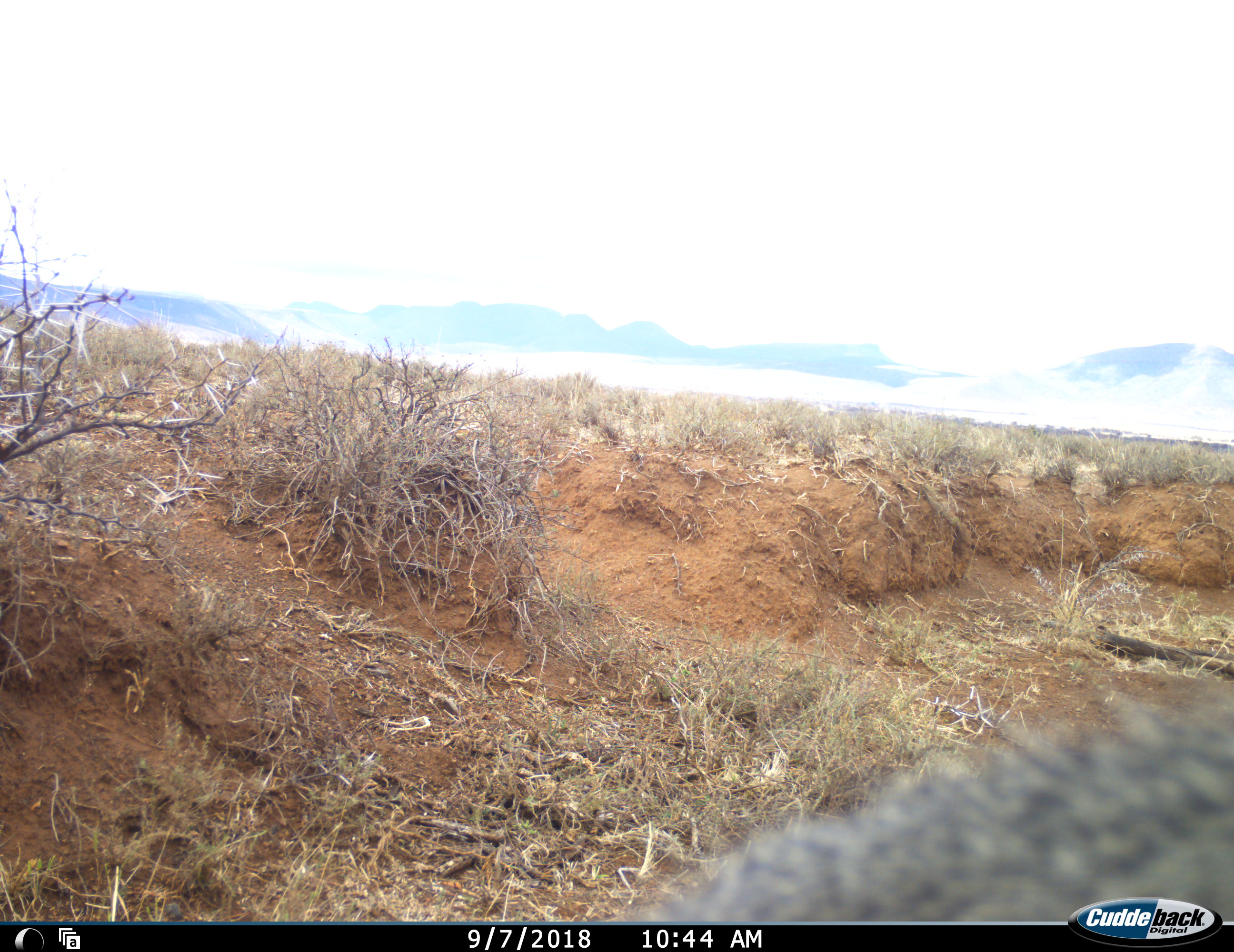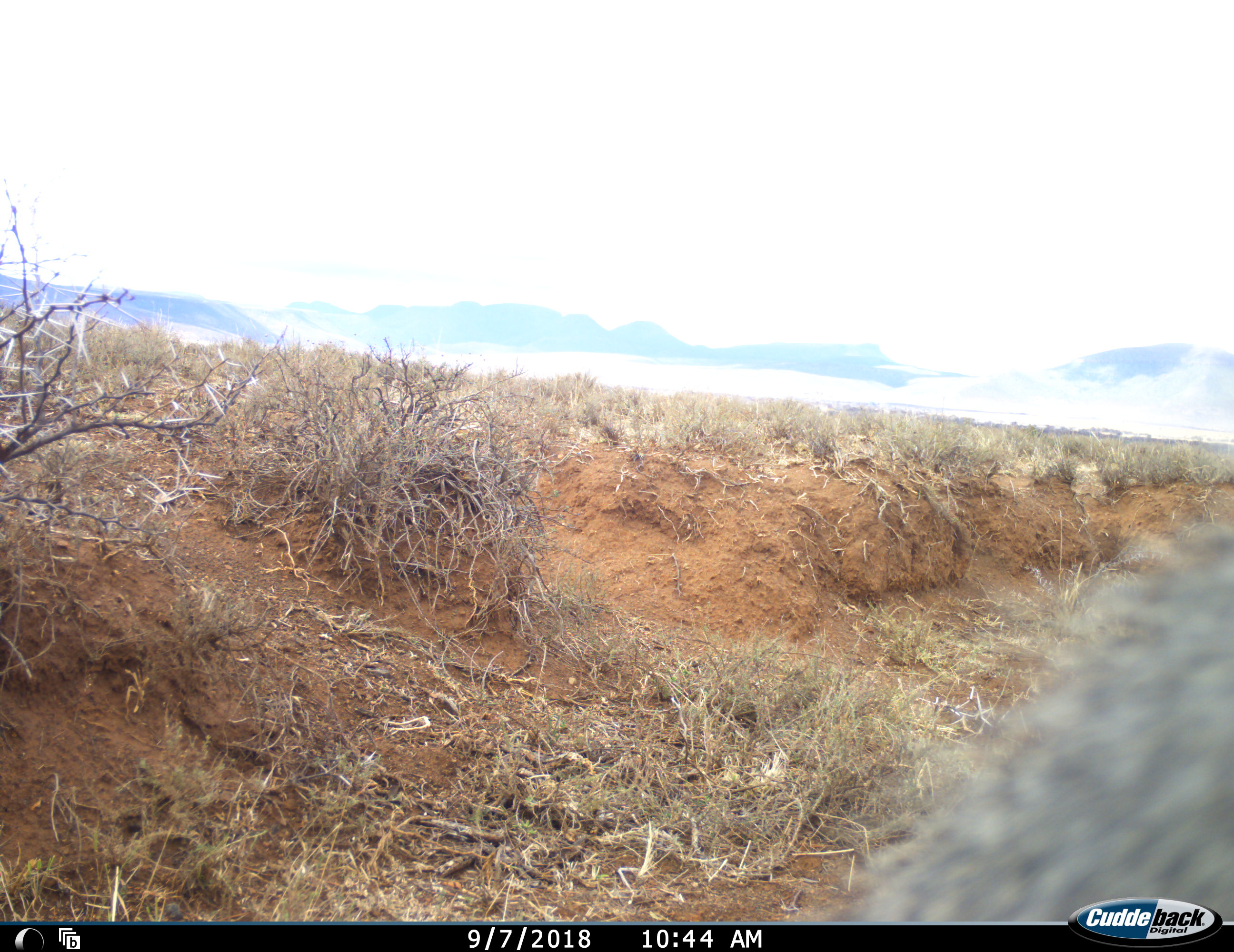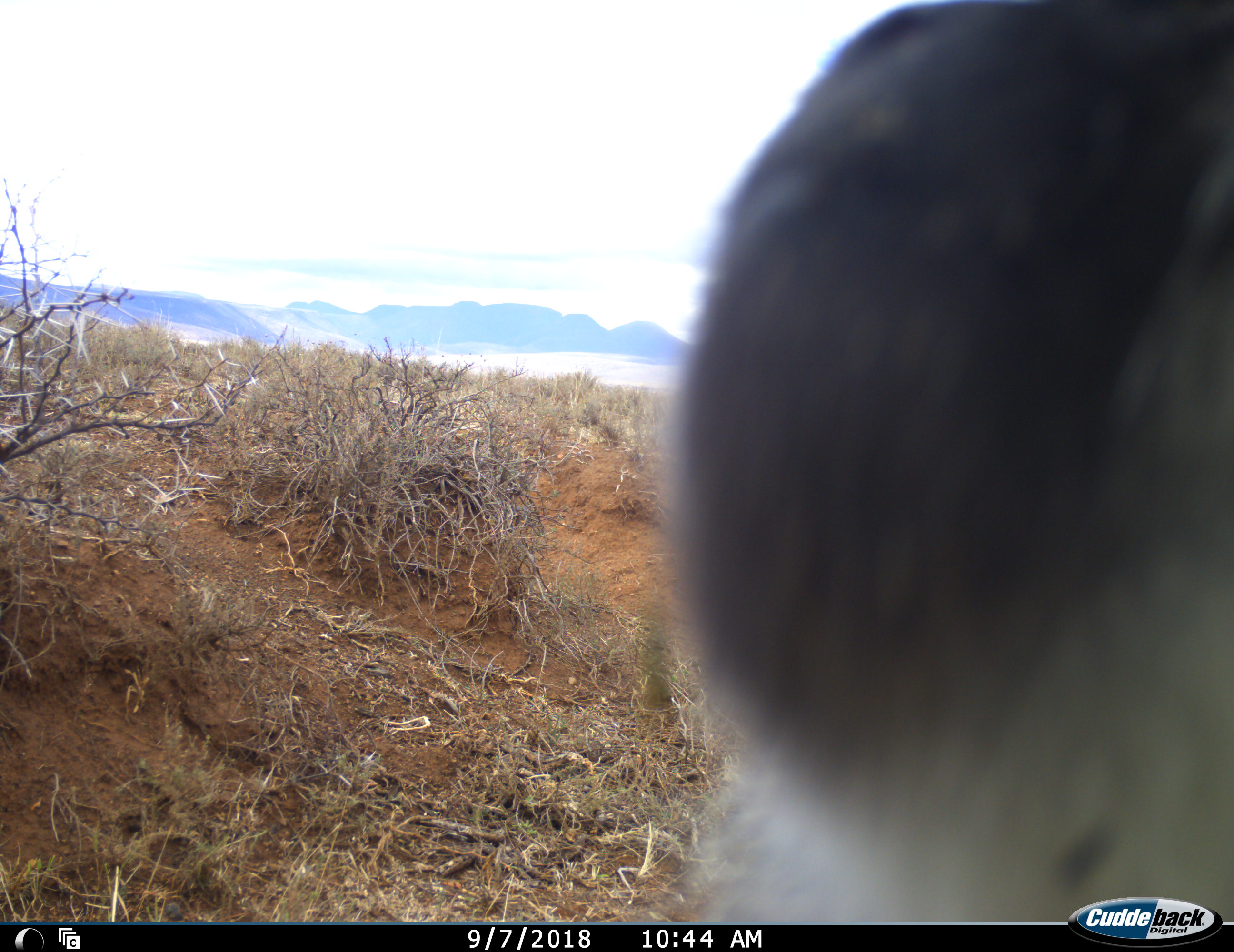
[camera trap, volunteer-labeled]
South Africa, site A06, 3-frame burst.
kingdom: Animalia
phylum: Chordata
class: Mammalia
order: Primates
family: Cercopithecidae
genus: Chlorocebus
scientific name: Chlorocebus pygerythrus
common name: vervet monkey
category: monkeyvervet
Monkeyvervet (vervet monkey) (Chlorocebus pygerythrus), count 1. Behavior (volunteer vote fractions): standing 20%, resting 0%, moving 100%, interacting 20%. Young present (vote fraction): 0%. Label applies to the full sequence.